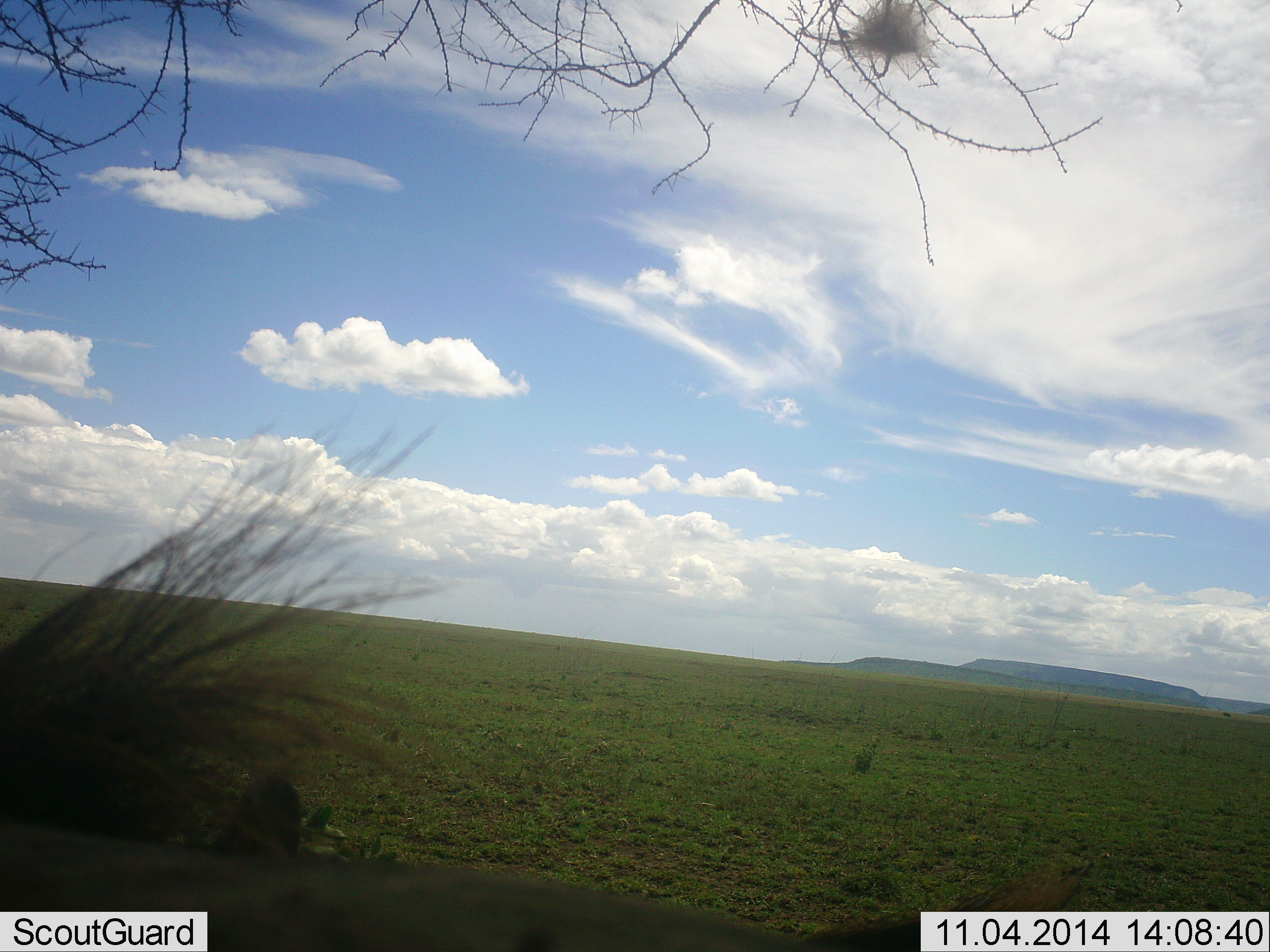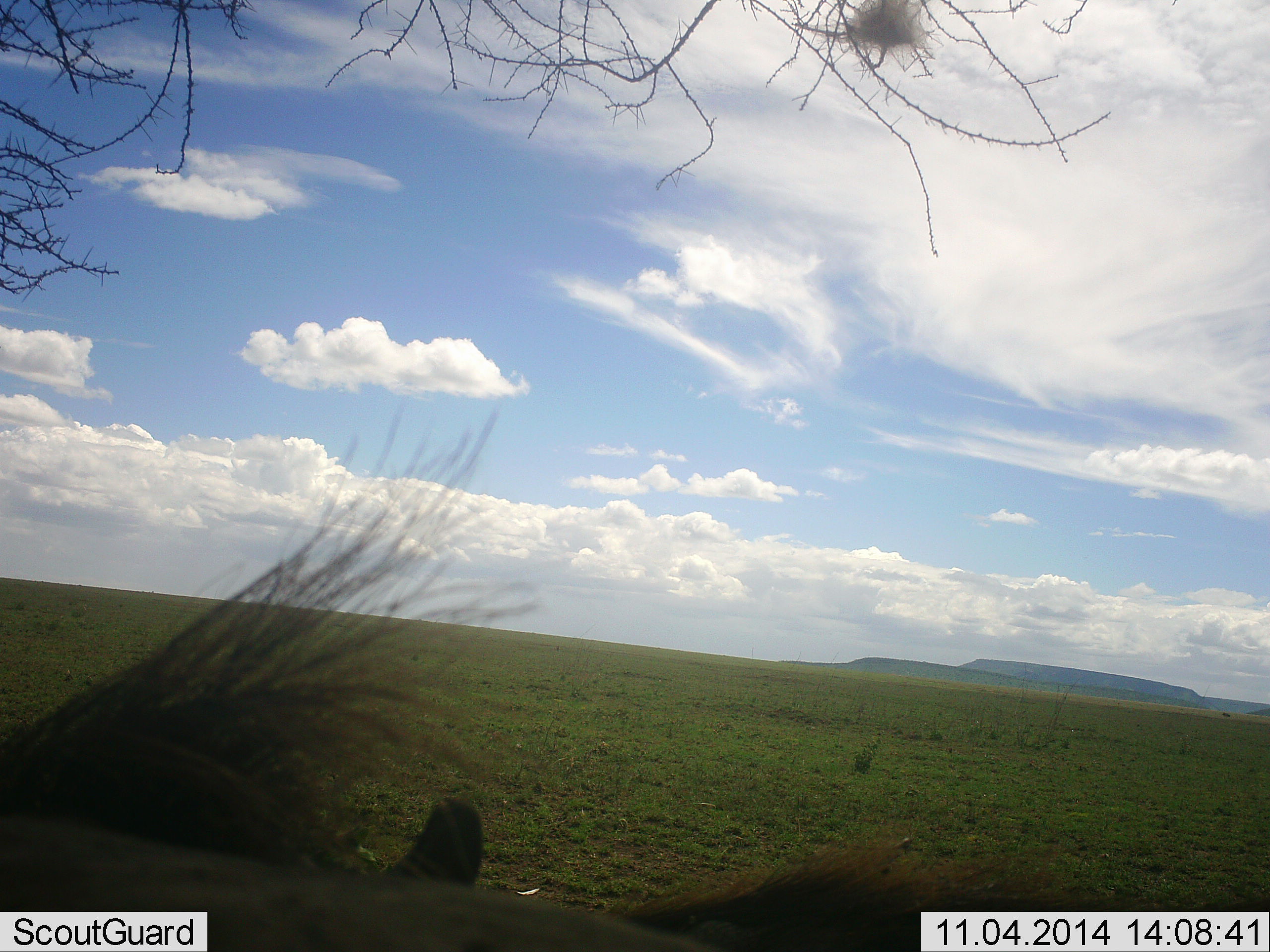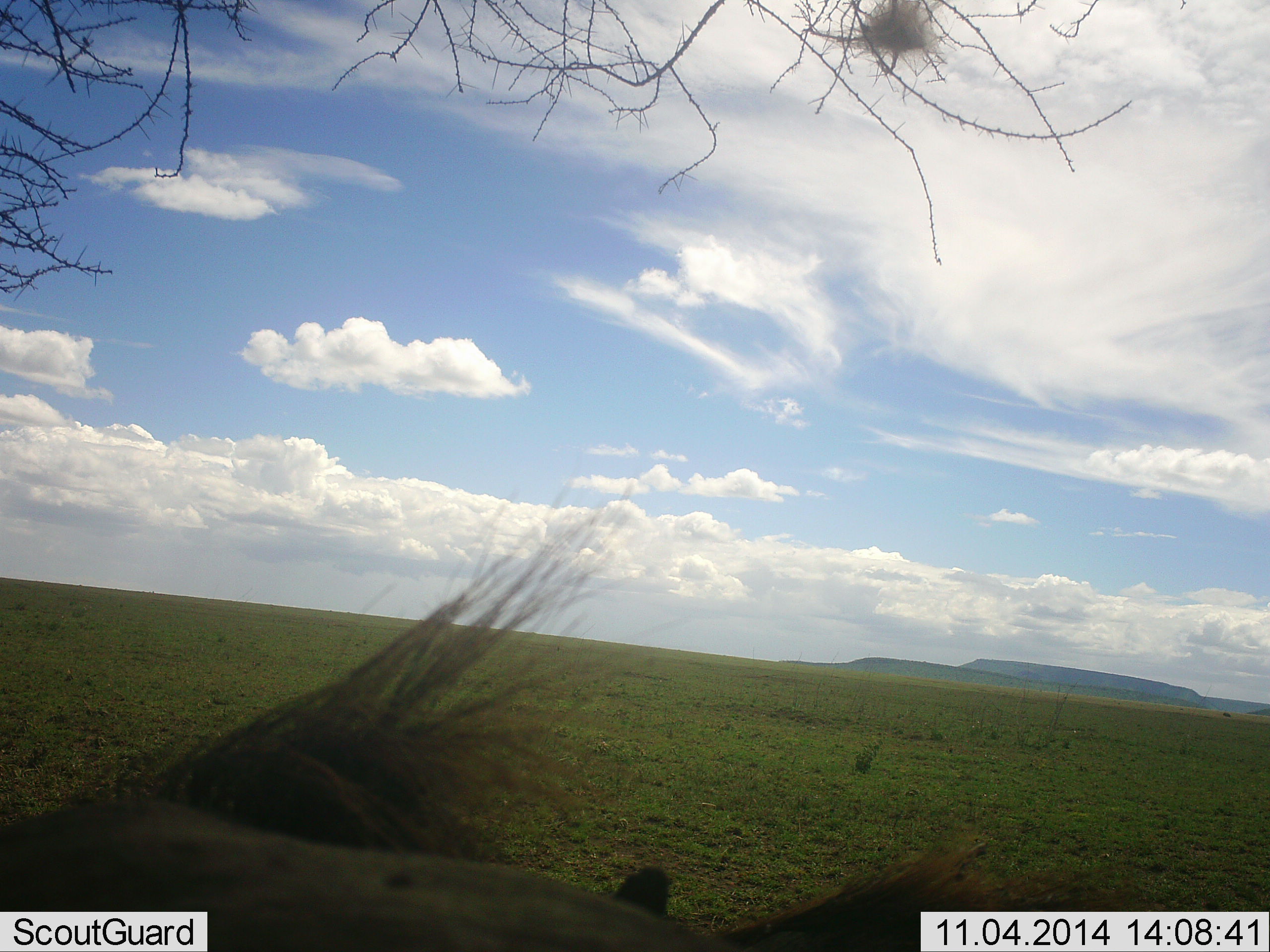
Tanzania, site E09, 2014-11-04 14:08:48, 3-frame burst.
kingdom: Animalia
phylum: Chordata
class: Mammalia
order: Artiodactyla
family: Suidae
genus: Phacochoerus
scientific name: Phacochoerus africanus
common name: warthog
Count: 1.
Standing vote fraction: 70%.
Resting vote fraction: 10%.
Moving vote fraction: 40%.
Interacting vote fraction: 10%.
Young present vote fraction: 0%.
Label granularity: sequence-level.